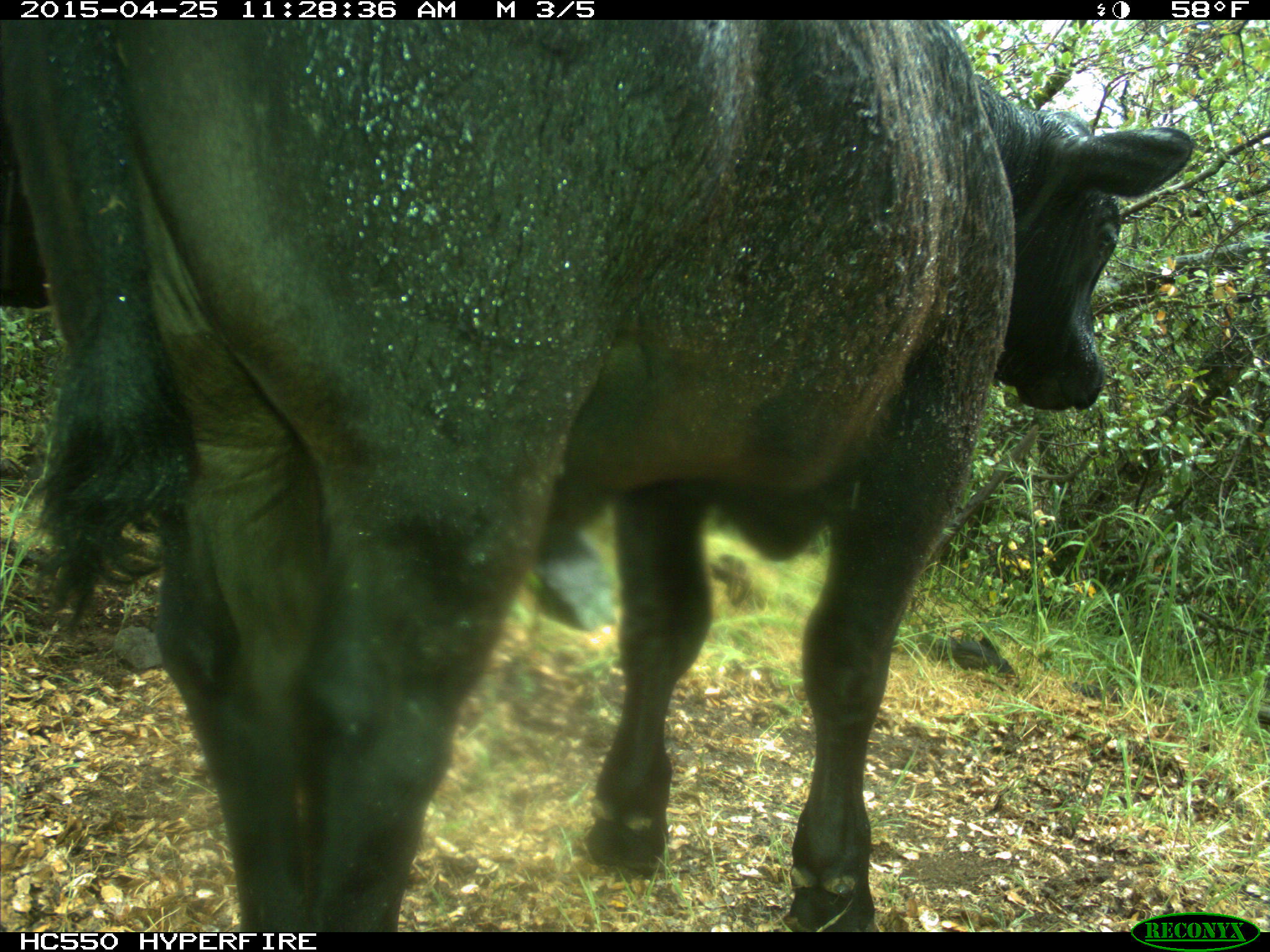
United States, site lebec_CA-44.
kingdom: Animalia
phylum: Chordata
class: Mammalia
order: Artiodactyla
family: Suidae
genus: Sus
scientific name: Sus scrofa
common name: wild boar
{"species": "Sus scrofa (wild boar)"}